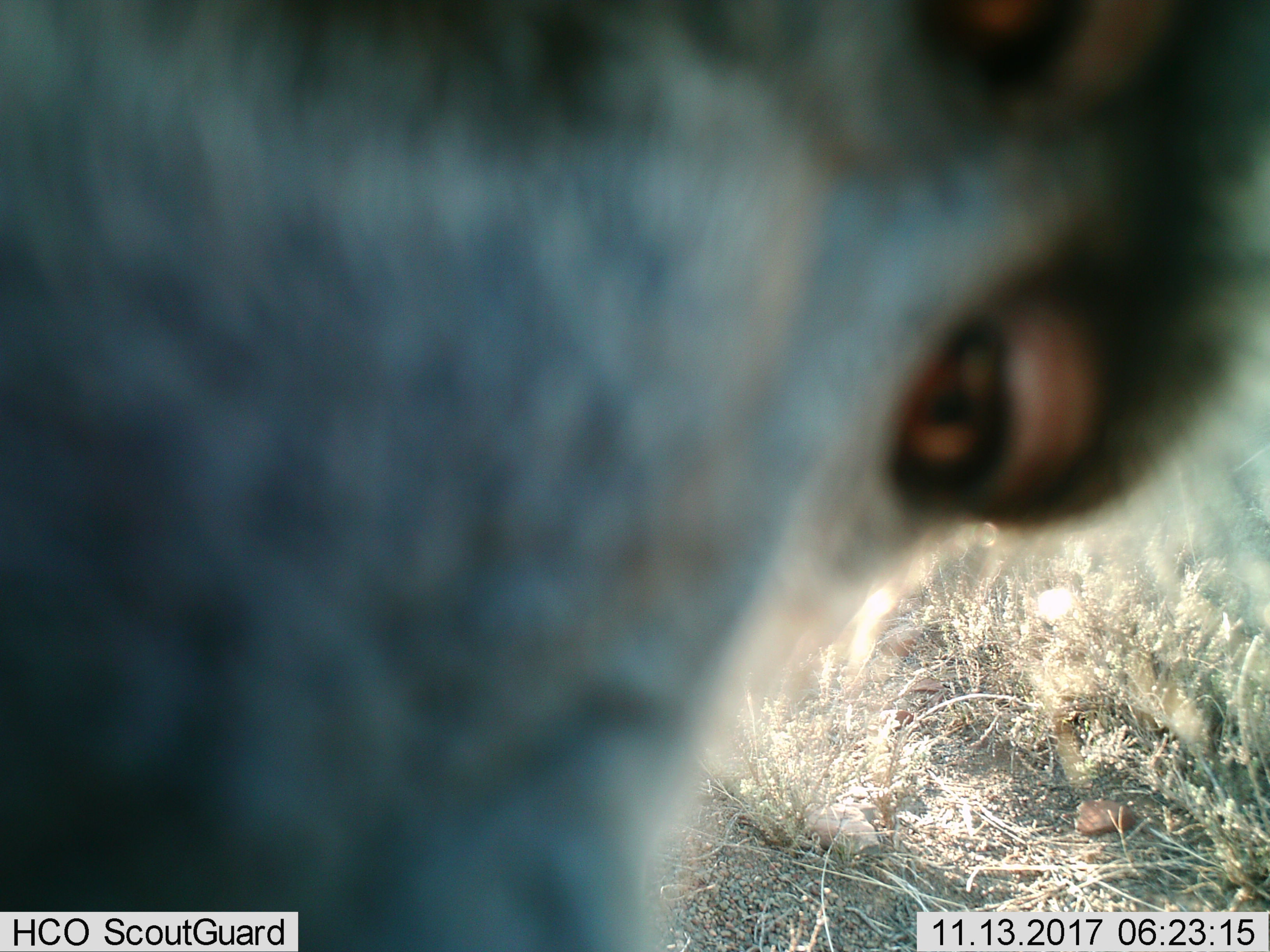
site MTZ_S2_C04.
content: unidentified animal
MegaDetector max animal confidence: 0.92